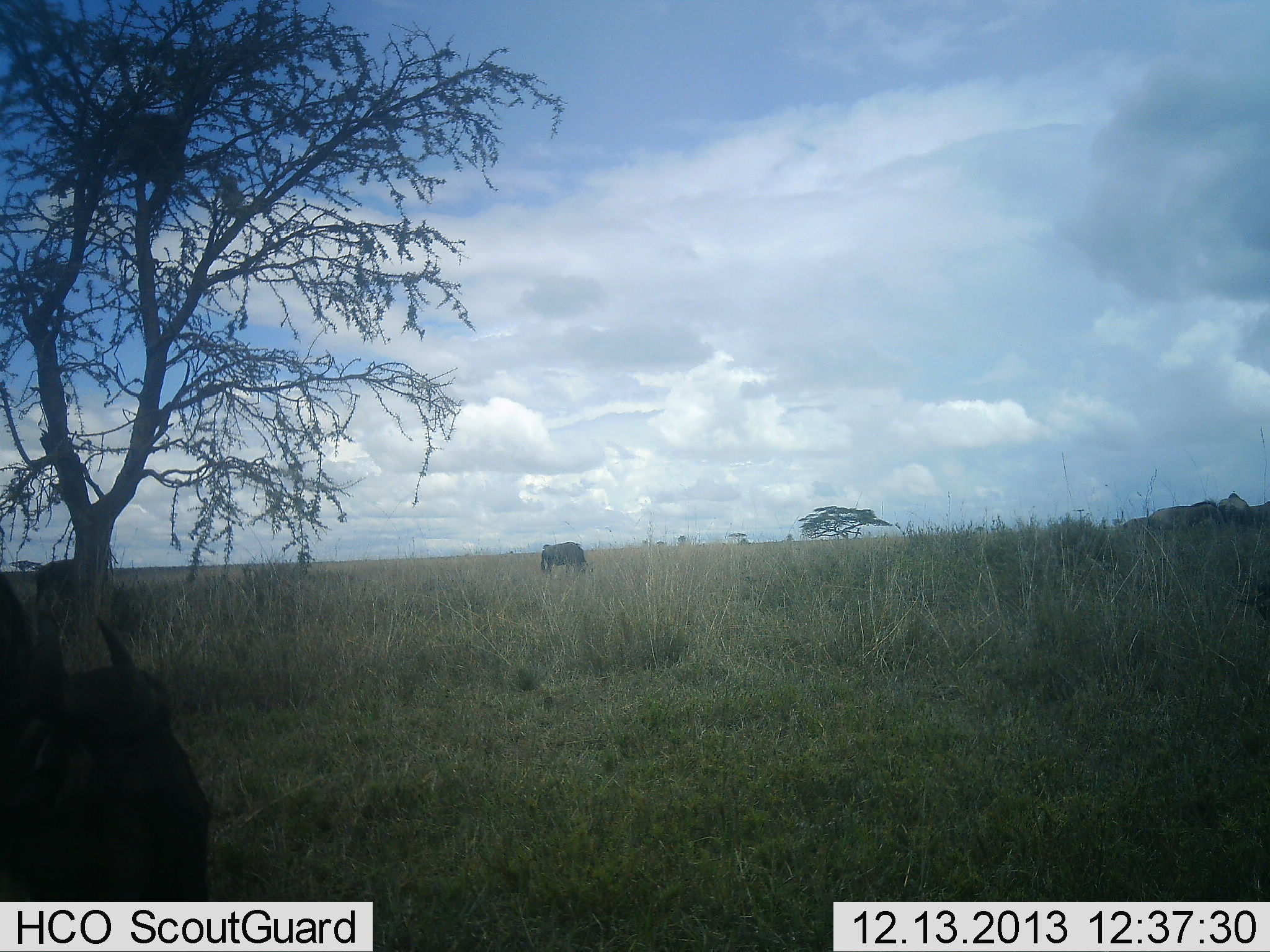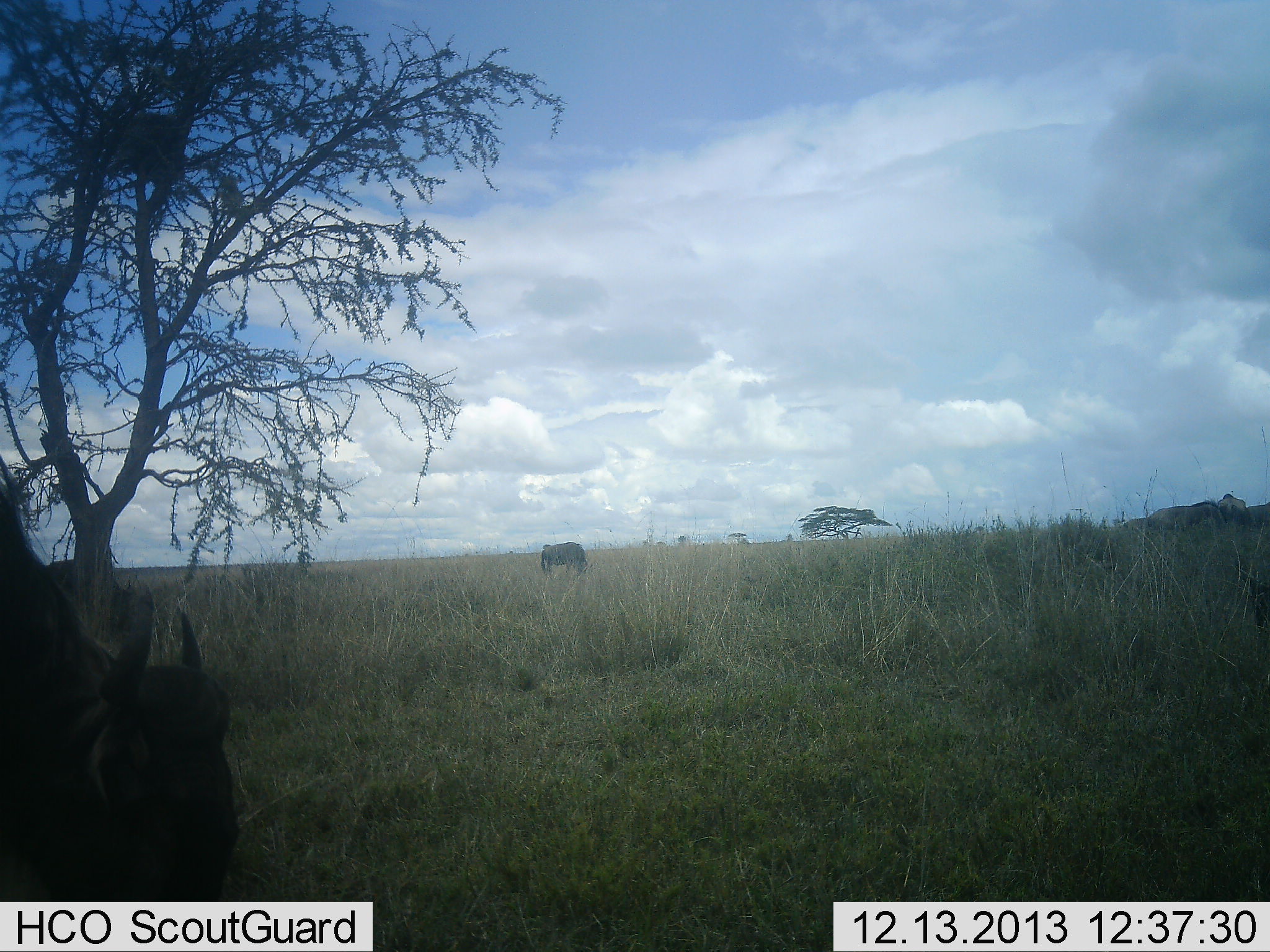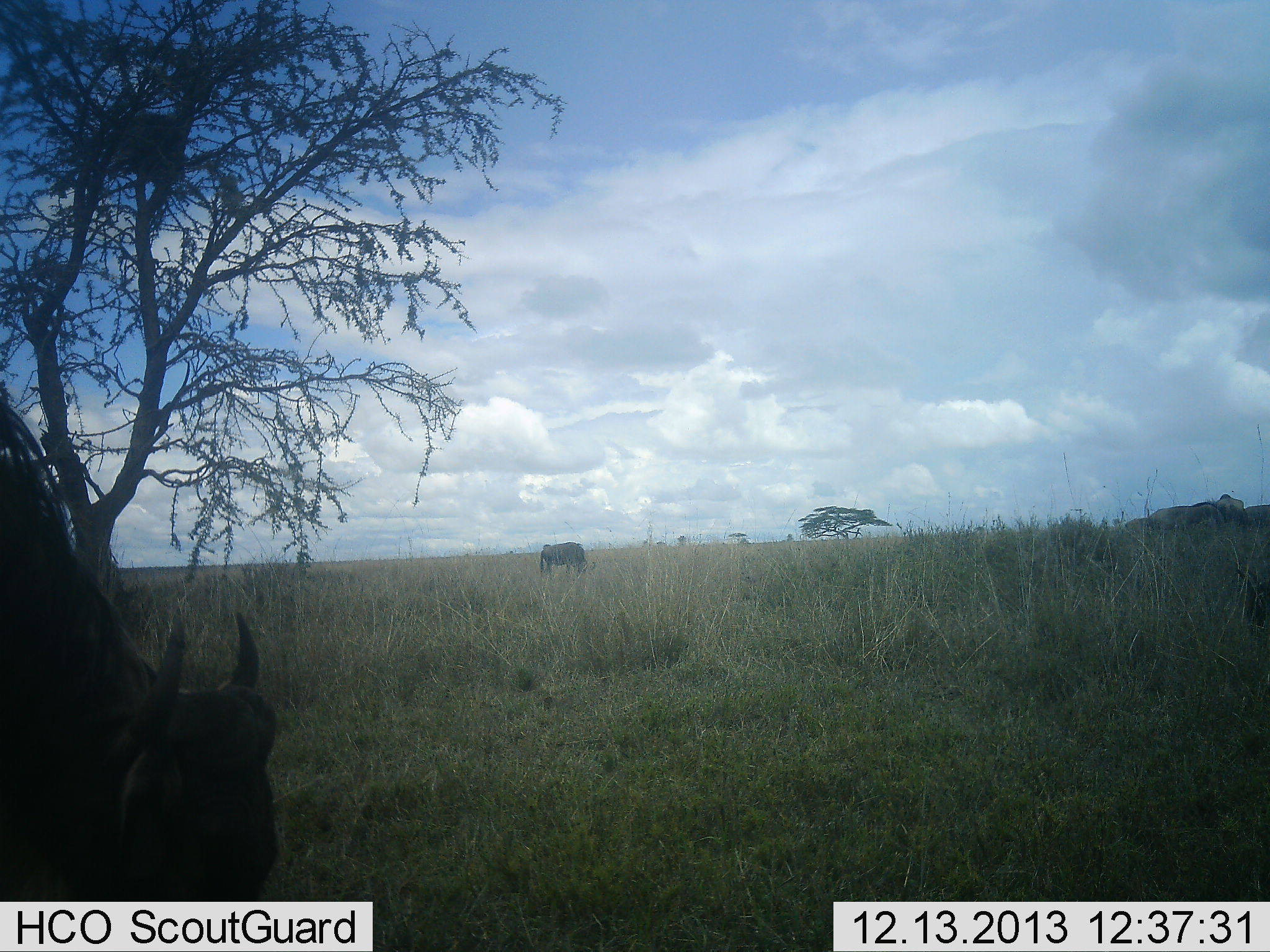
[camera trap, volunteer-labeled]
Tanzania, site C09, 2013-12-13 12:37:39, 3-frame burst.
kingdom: Animalia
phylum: Chordata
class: Mammalia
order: Artiodactyla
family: Bovidae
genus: Connochaetes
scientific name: Connochaetes taurinus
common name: blue wildebeest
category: wildebeest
Wildebeest (blue wildebeest) (Connochaetes taurinus), count 3. Behavior (volunteer vote fractions): standing 25%, resting 8%, moving 33%, interacting 0%. Young present (vote fraction): 8%. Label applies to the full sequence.